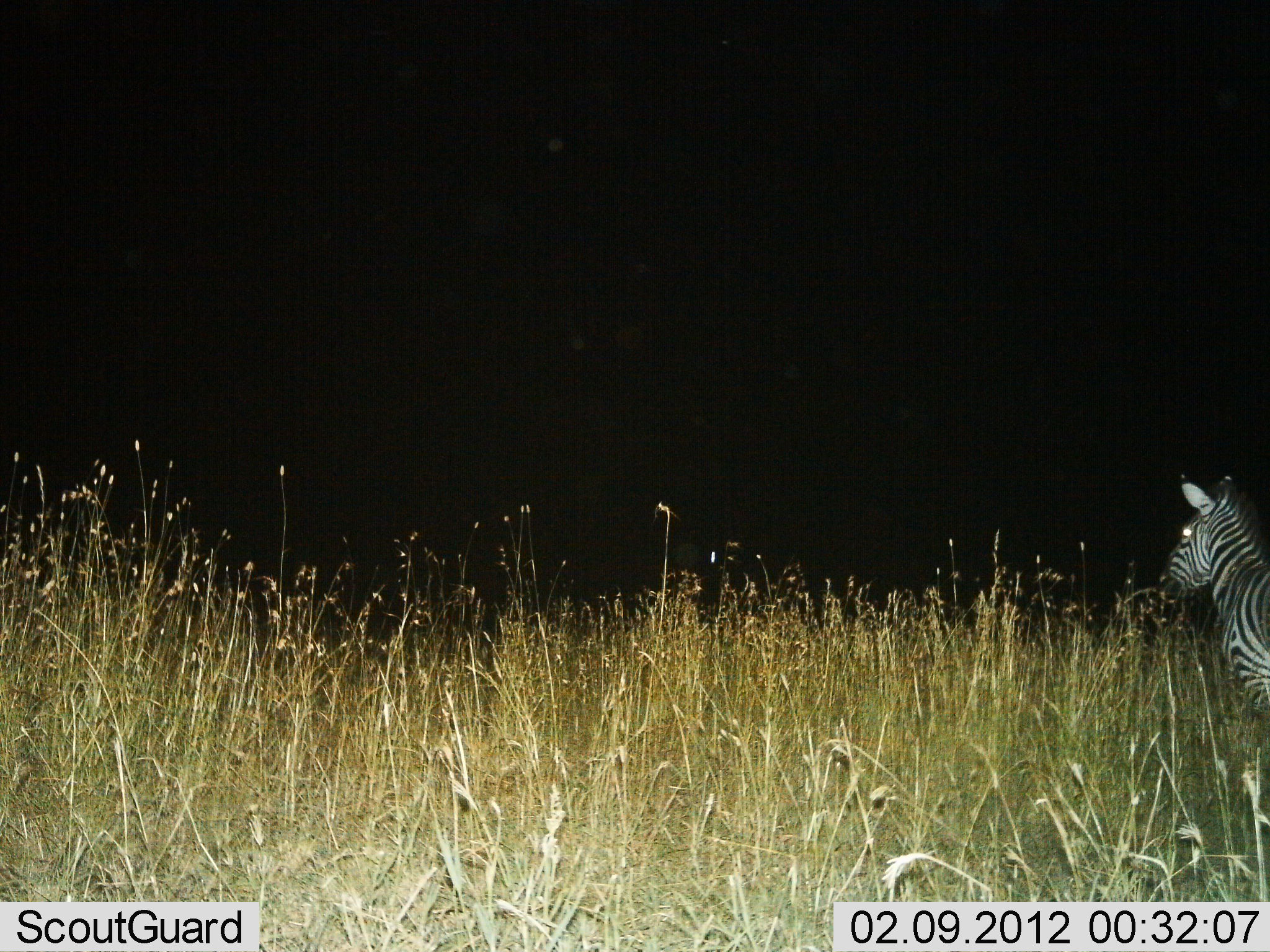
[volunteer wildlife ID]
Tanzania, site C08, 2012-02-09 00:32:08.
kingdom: Animalia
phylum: Chordata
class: Mammalia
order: Perissodactyla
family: Equidae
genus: Equus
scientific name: Equus quagga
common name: plains zebra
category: zebra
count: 1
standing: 80%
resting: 0%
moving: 20%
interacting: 0%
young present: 0%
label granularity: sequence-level